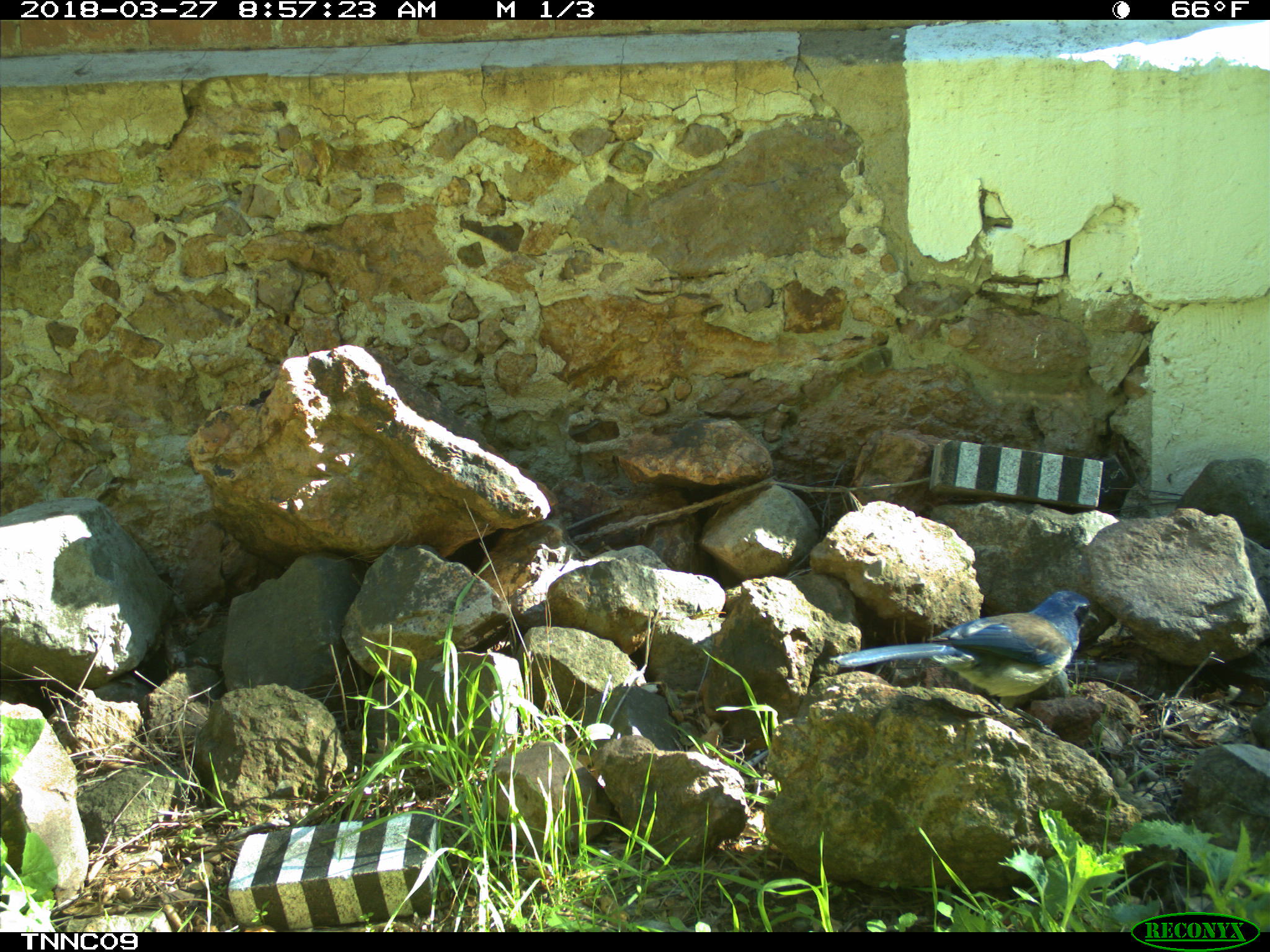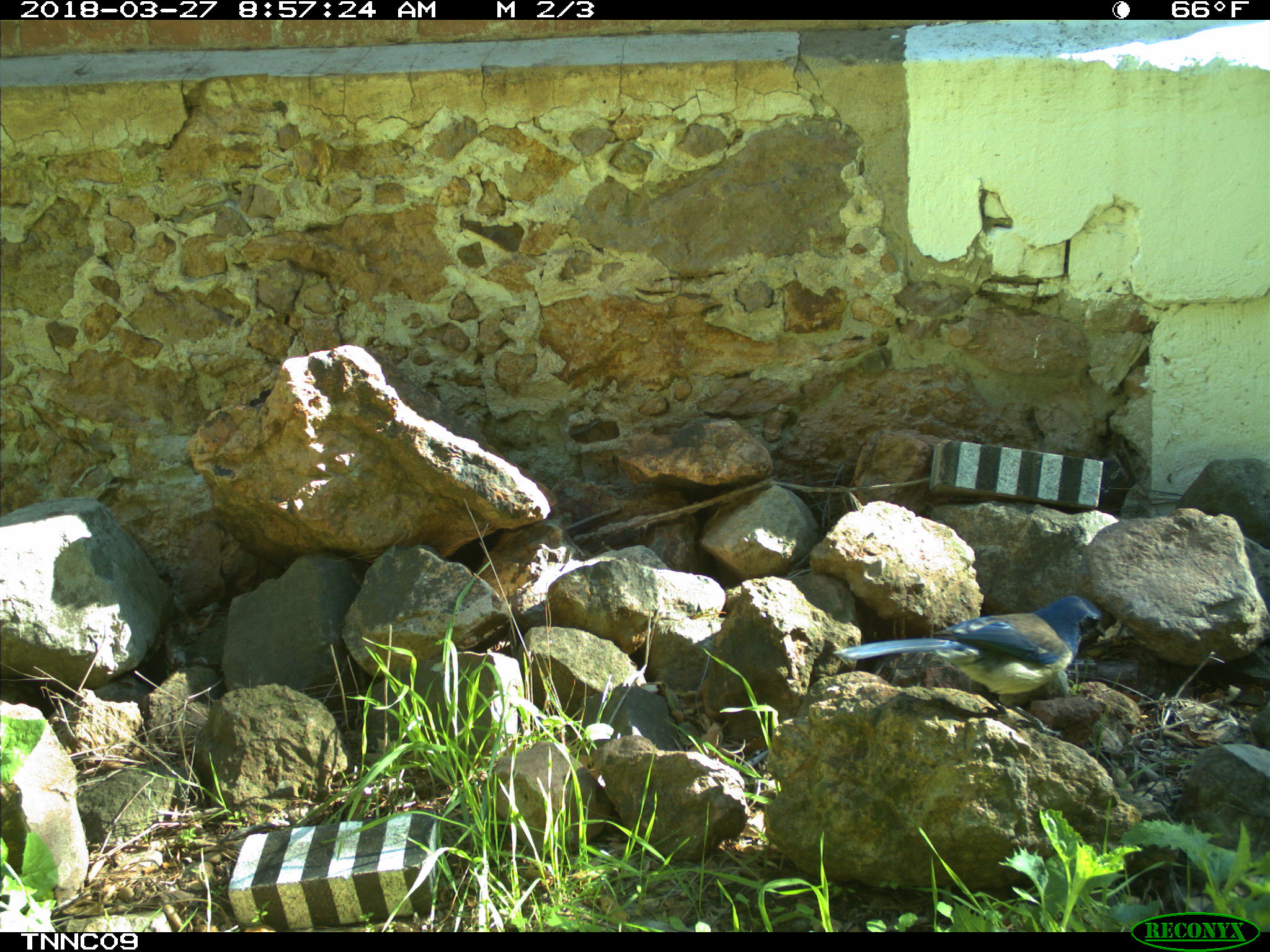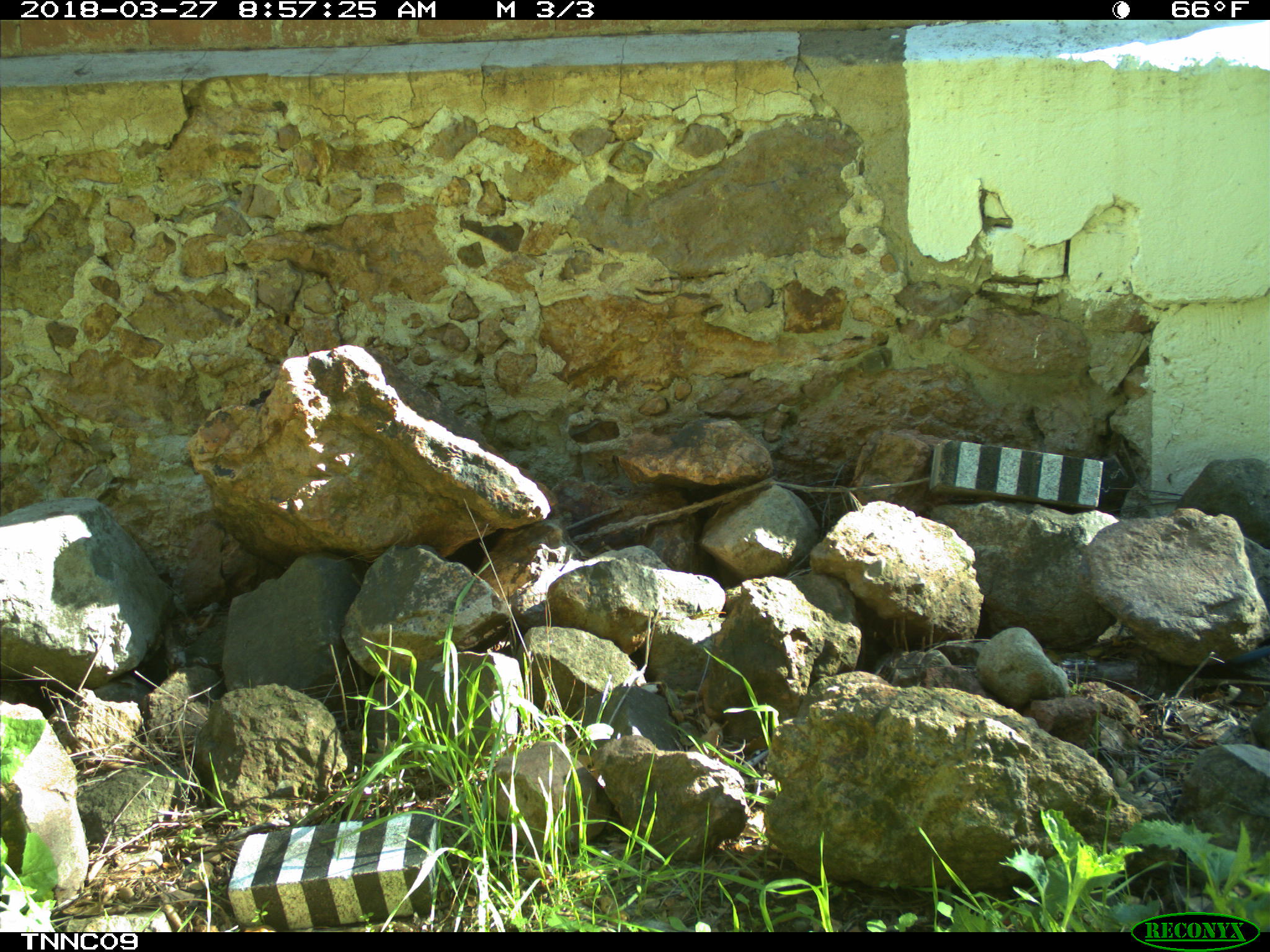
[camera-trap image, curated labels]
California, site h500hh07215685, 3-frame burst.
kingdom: Animalia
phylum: Chordata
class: Aves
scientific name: Aves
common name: bird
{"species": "bird (Aves)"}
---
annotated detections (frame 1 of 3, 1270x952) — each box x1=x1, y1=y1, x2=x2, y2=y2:
bird: x1=828, y1=591, x2=1099, y2=739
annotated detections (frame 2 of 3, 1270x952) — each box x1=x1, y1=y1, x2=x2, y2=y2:
bird: x1=833, y1=595, x2=1106, y2=738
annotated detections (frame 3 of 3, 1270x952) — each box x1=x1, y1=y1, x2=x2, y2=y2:
bird: x1=1230, y1=645, x2=1269, y2=664